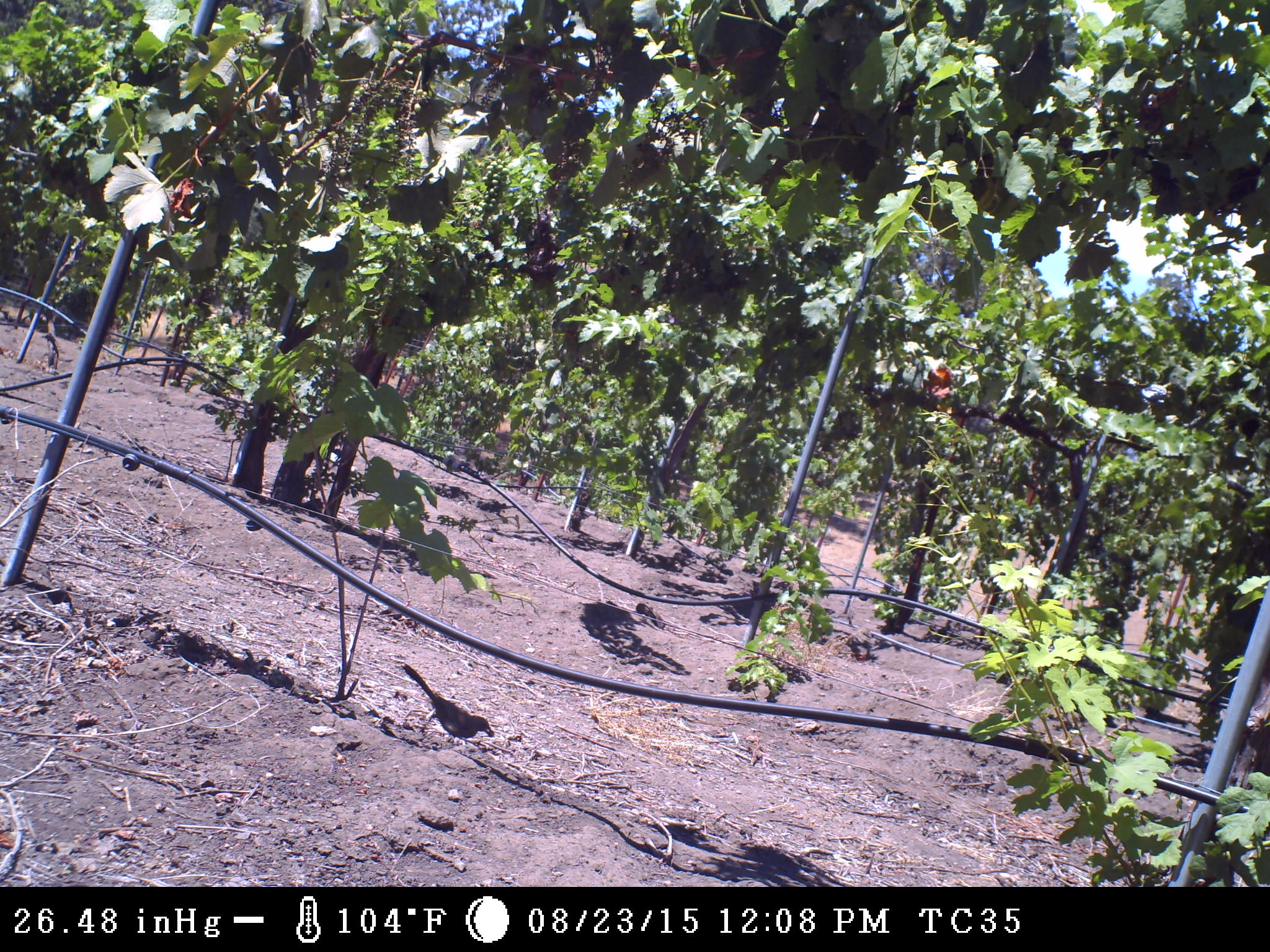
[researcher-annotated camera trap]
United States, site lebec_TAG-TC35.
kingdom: Animalia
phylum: Chordata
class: Aves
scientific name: Aves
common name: birds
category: unidentified bird